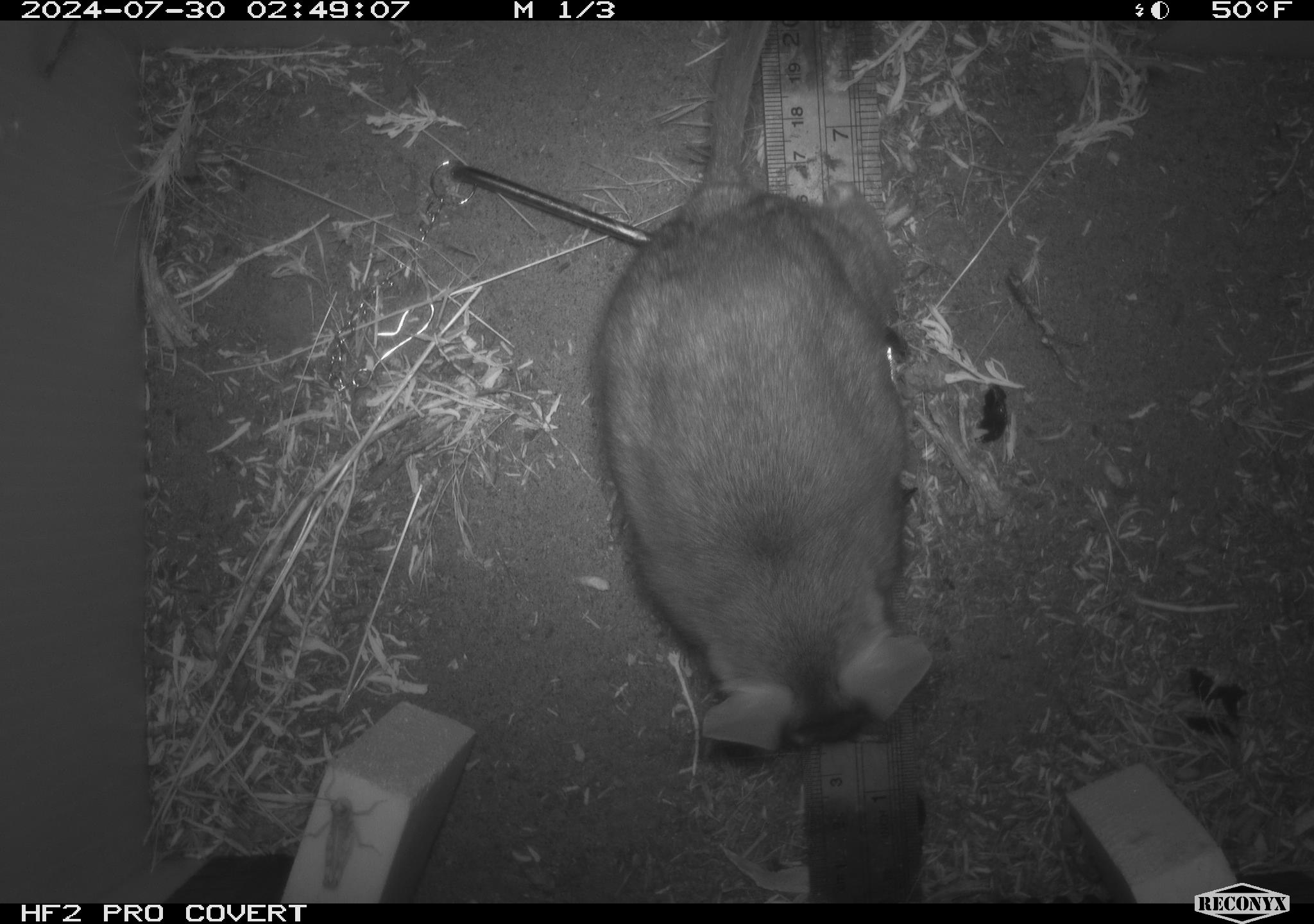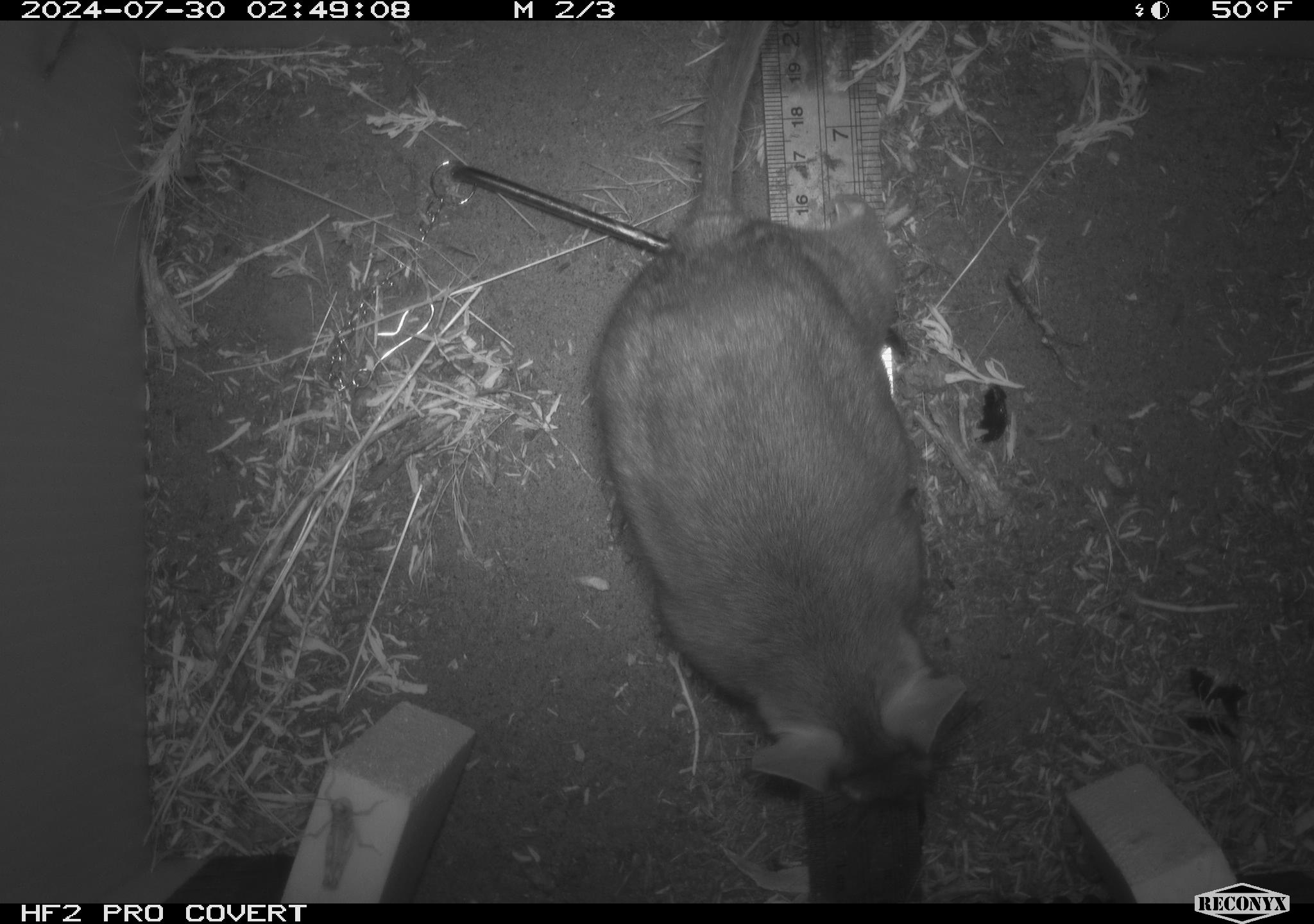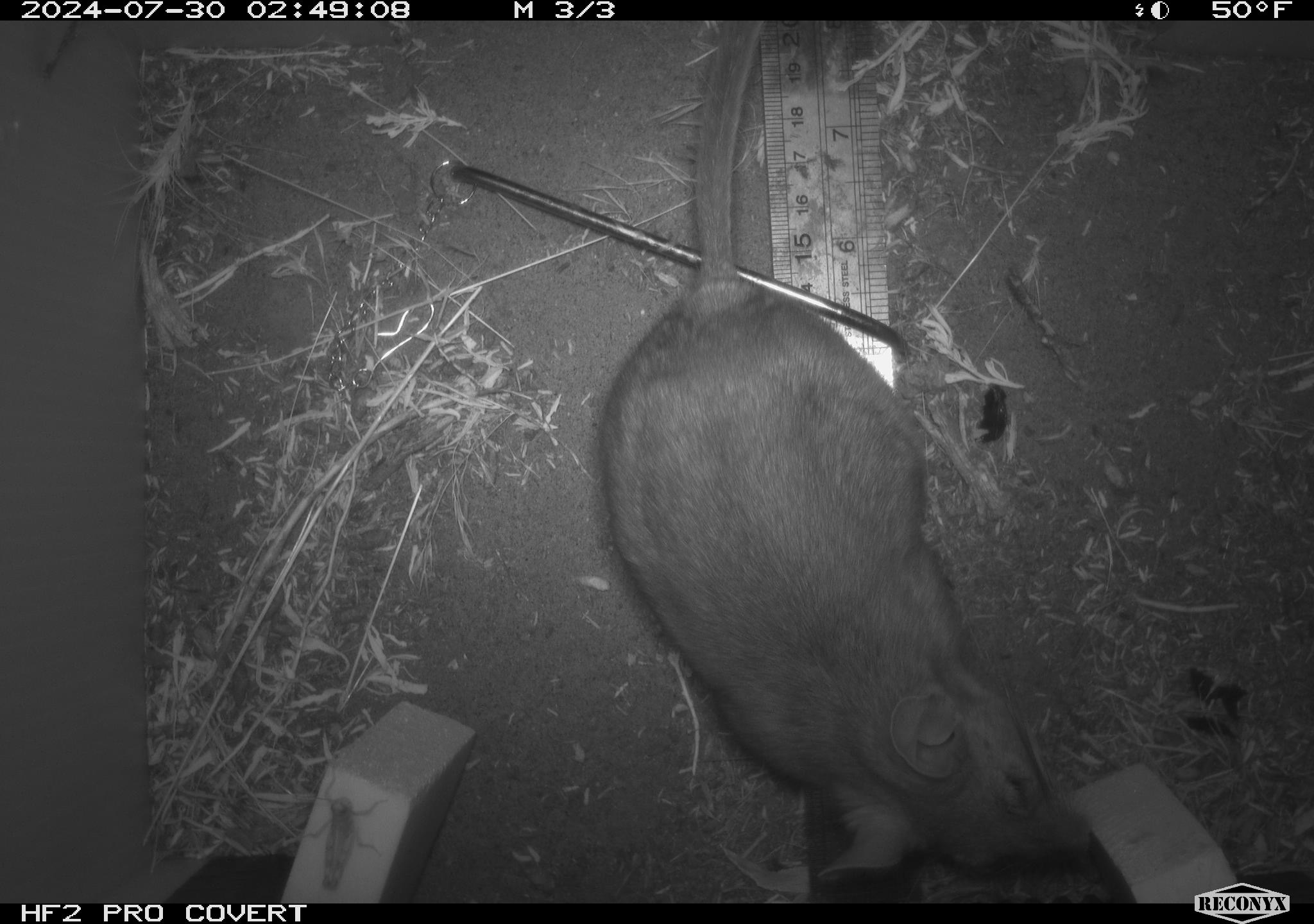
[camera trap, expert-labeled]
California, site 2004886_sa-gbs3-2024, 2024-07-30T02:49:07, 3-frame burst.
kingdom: Animalia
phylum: Chordata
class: Mammalia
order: Rodentia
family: Cricetidae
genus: Neotoma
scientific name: Neotoma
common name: pack rat or woodrat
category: neotoma species